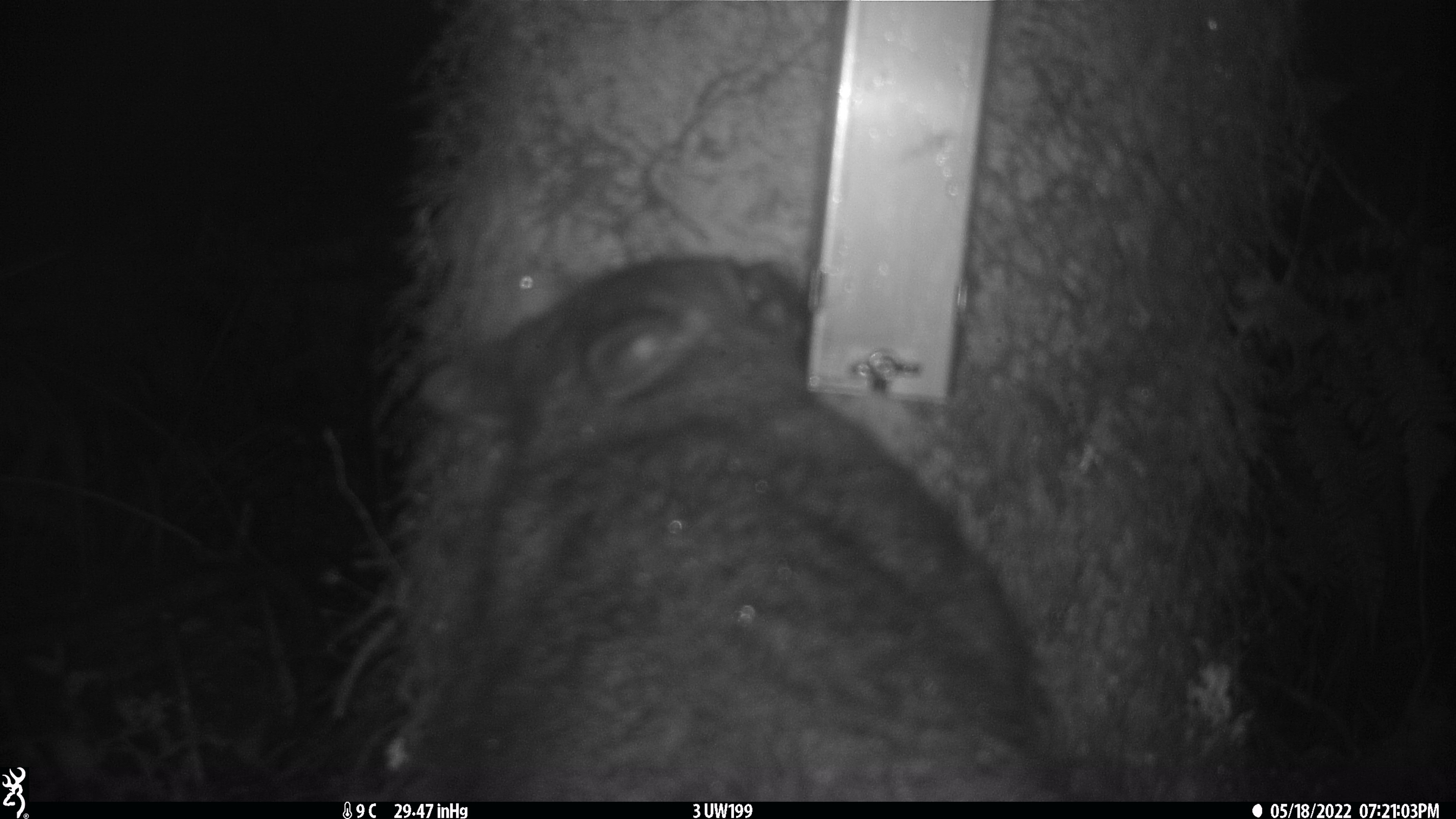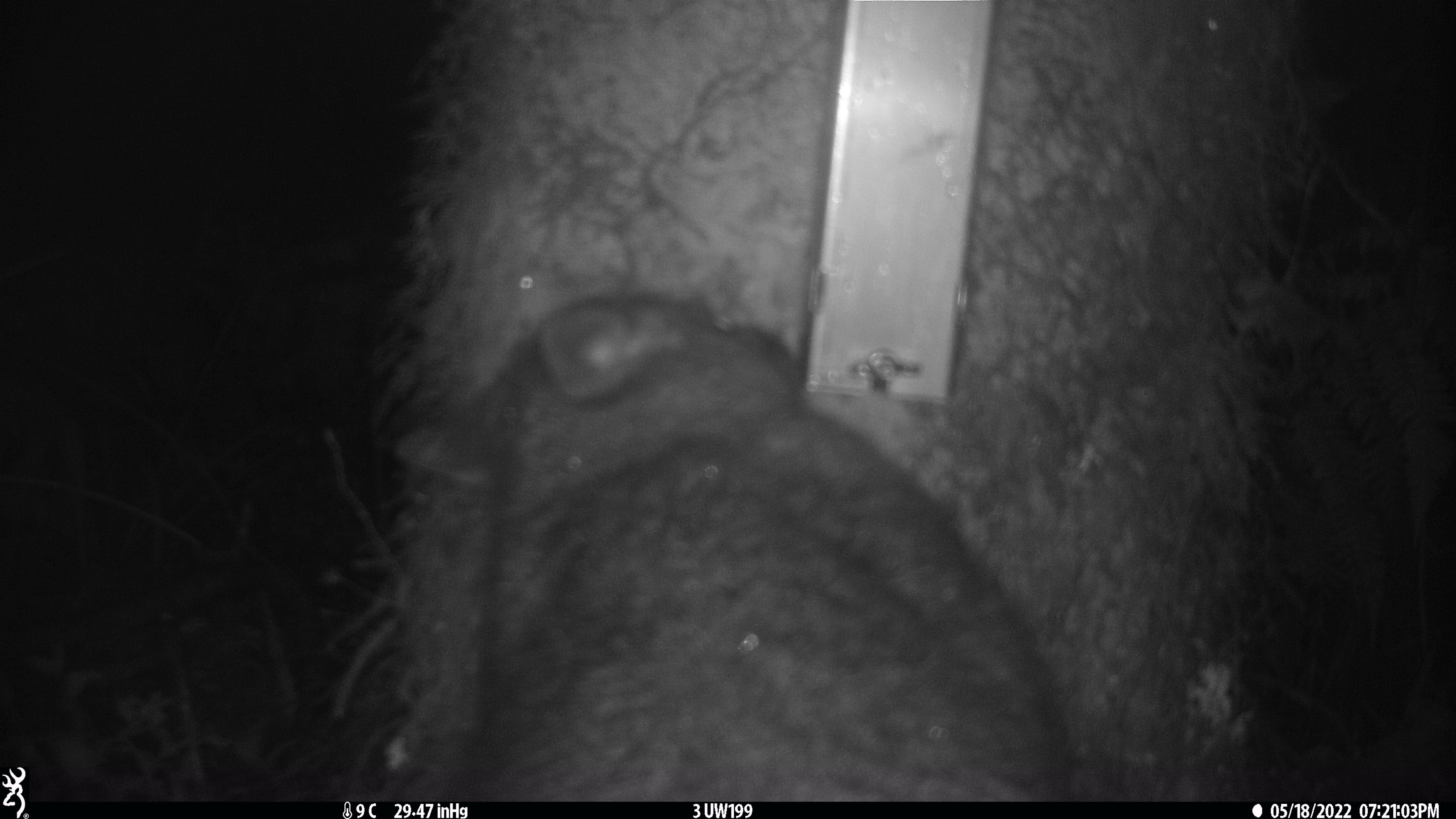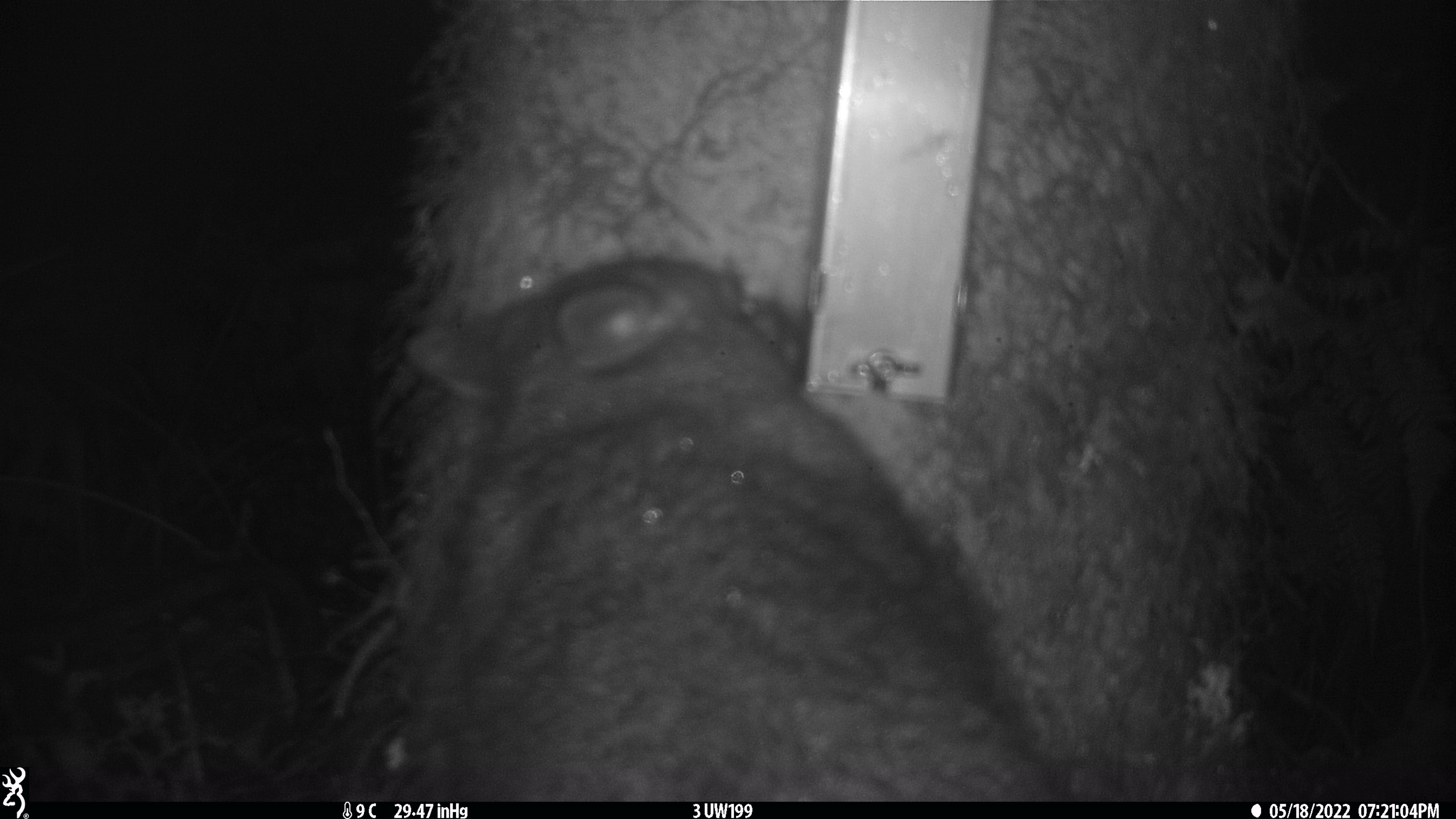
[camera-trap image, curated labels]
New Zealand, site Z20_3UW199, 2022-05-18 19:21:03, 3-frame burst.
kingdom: Animalia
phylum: Chordata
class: Mammalia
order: Diprotodontia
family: Phalangeridae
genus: Trichosurus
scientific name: Trichosurus vulpecula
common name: common brushtail possum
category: possum